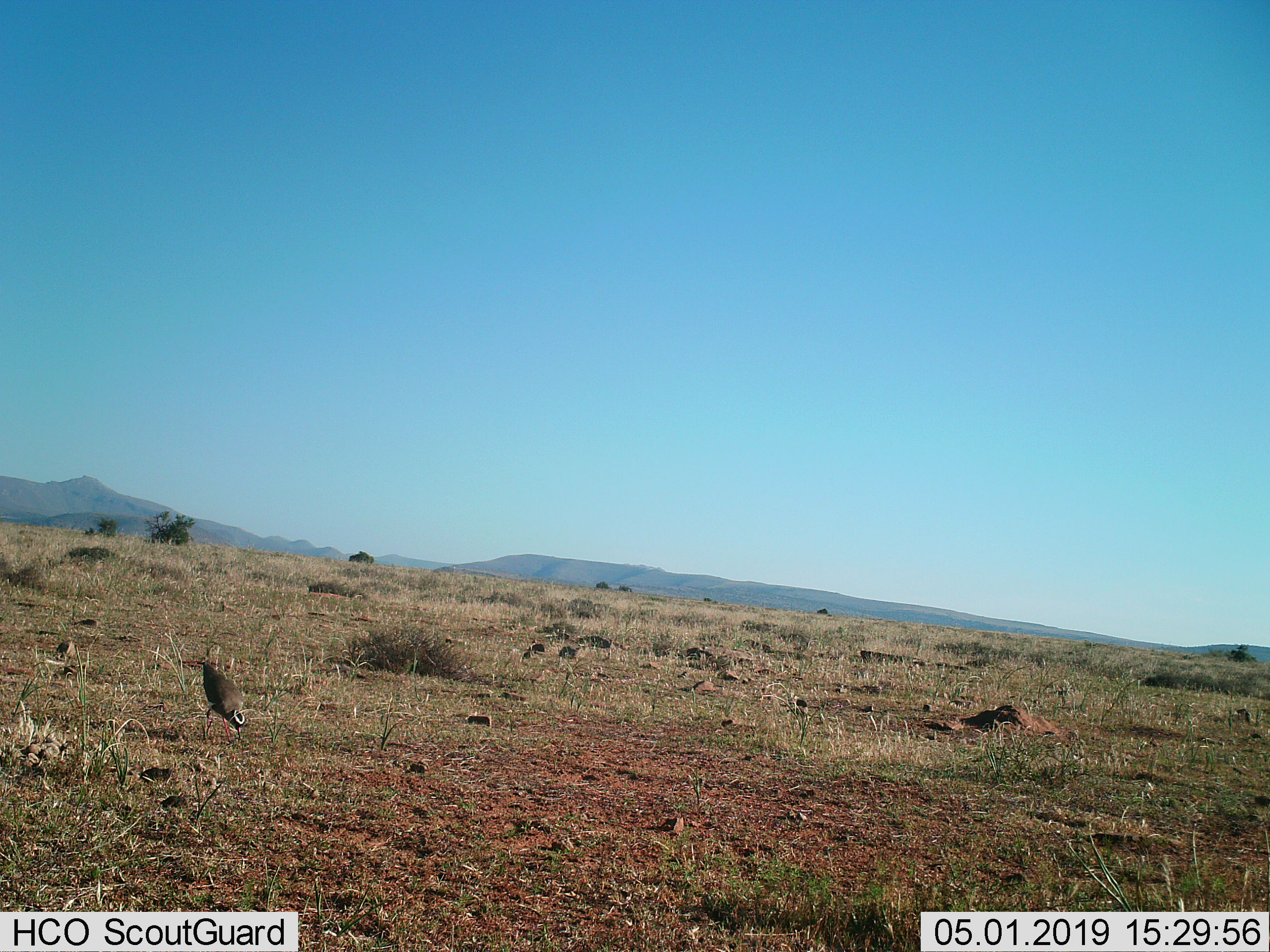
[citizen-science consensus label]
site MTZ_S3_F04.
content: unidentified animal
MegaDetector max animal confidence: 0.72